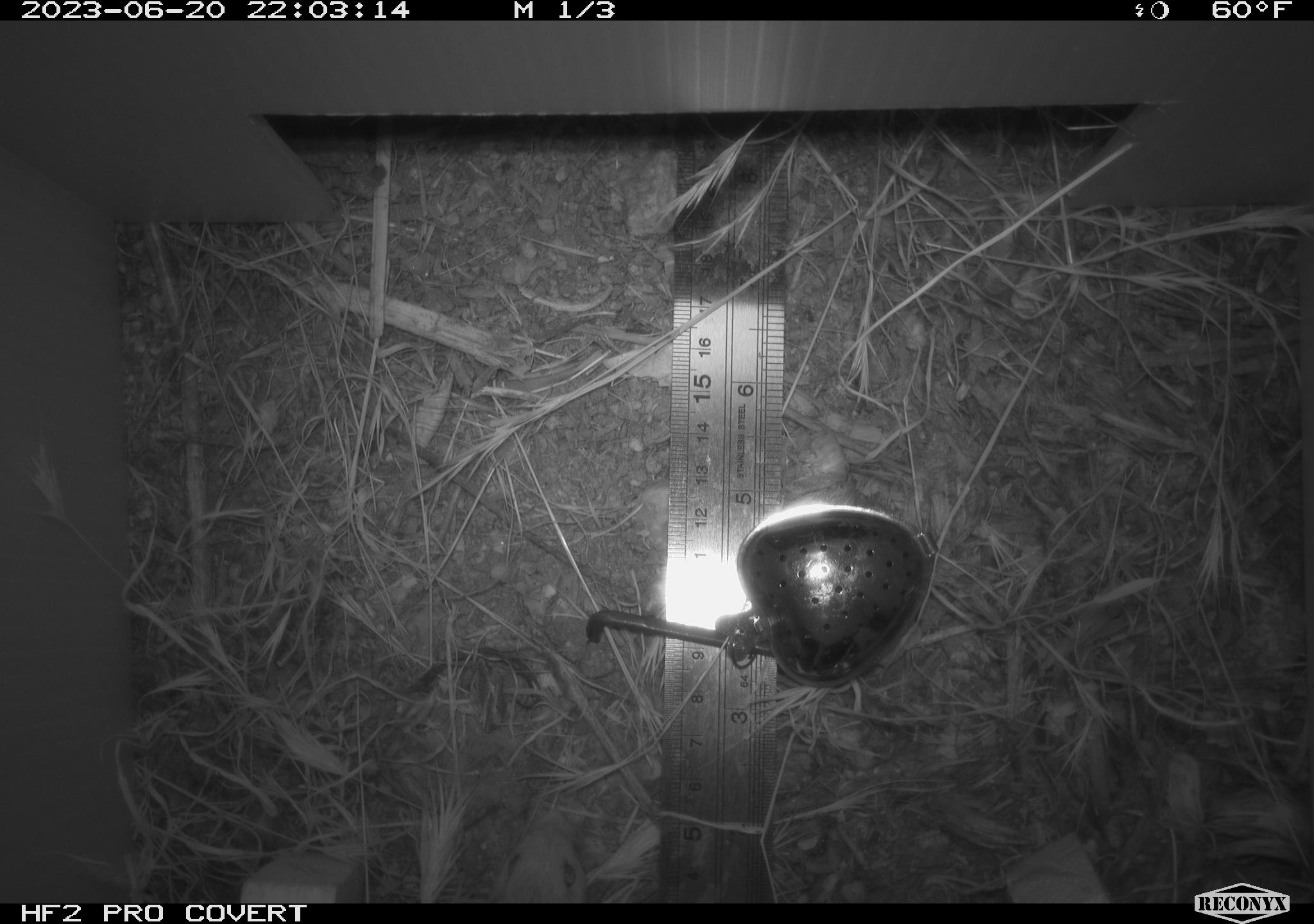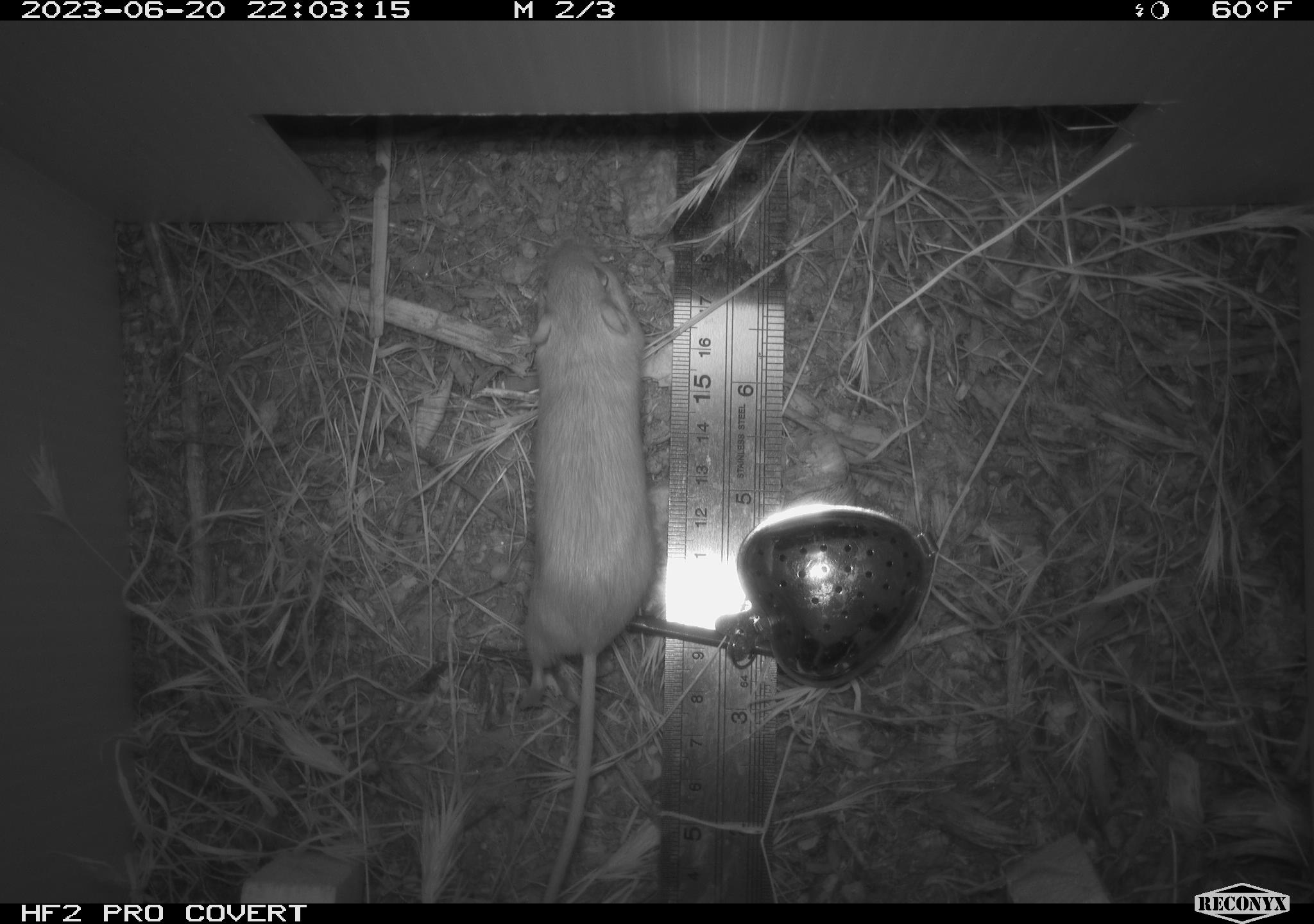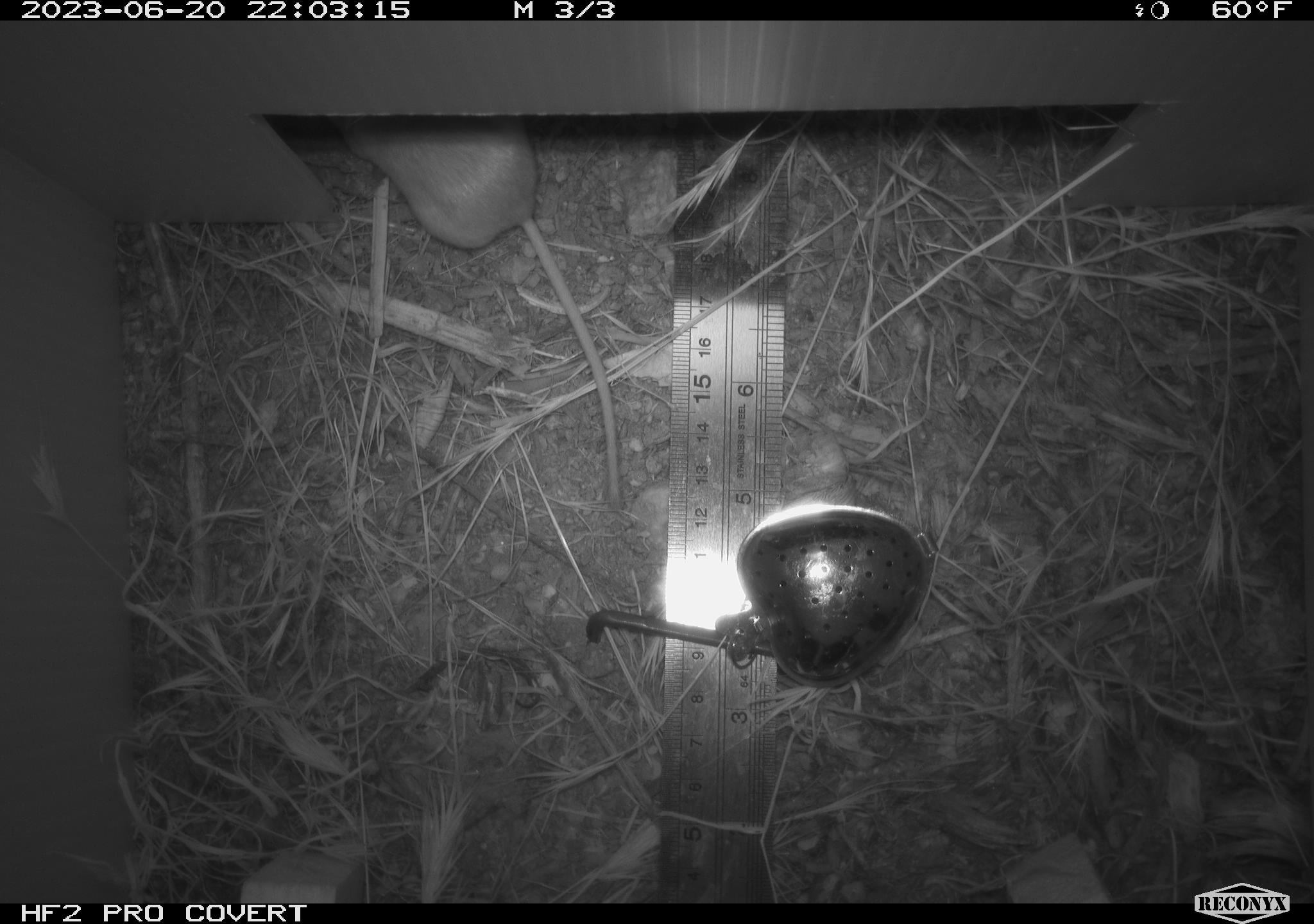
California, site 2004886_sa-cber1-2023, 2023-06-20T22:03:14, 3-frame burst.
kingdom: Animalia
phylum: Chordata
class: Mammalia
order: Rodentia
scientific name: Rodentia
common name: mouse species